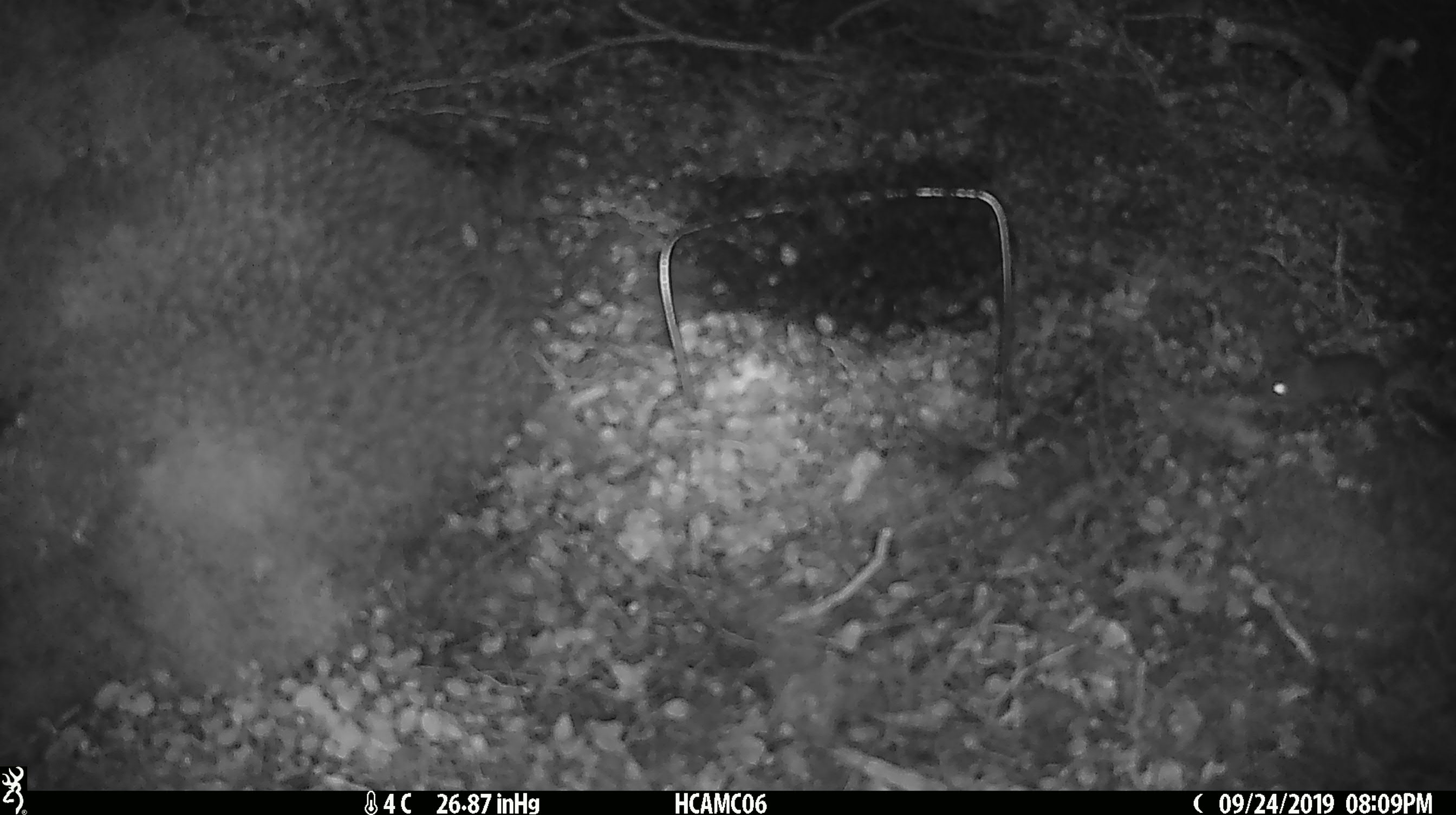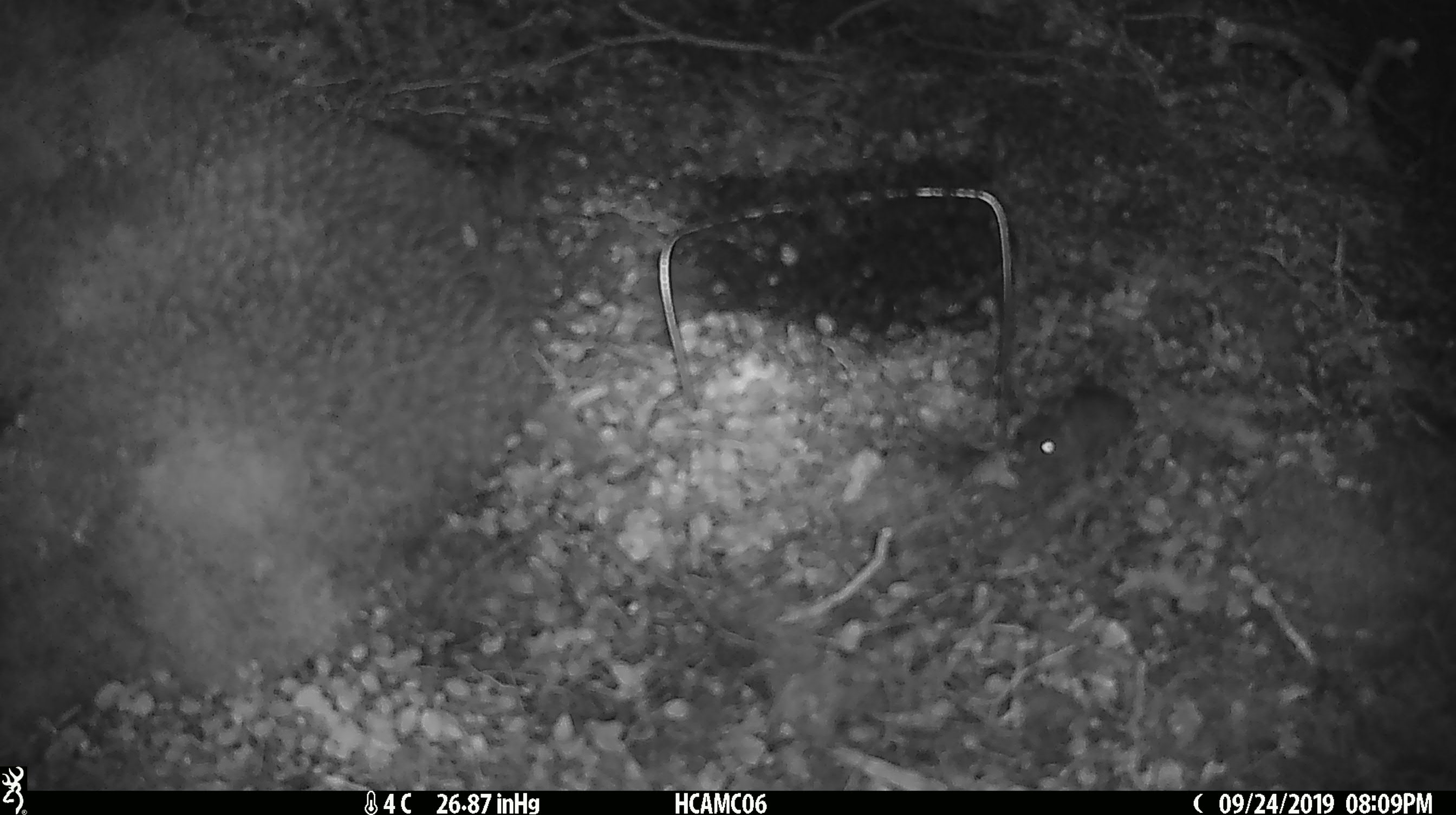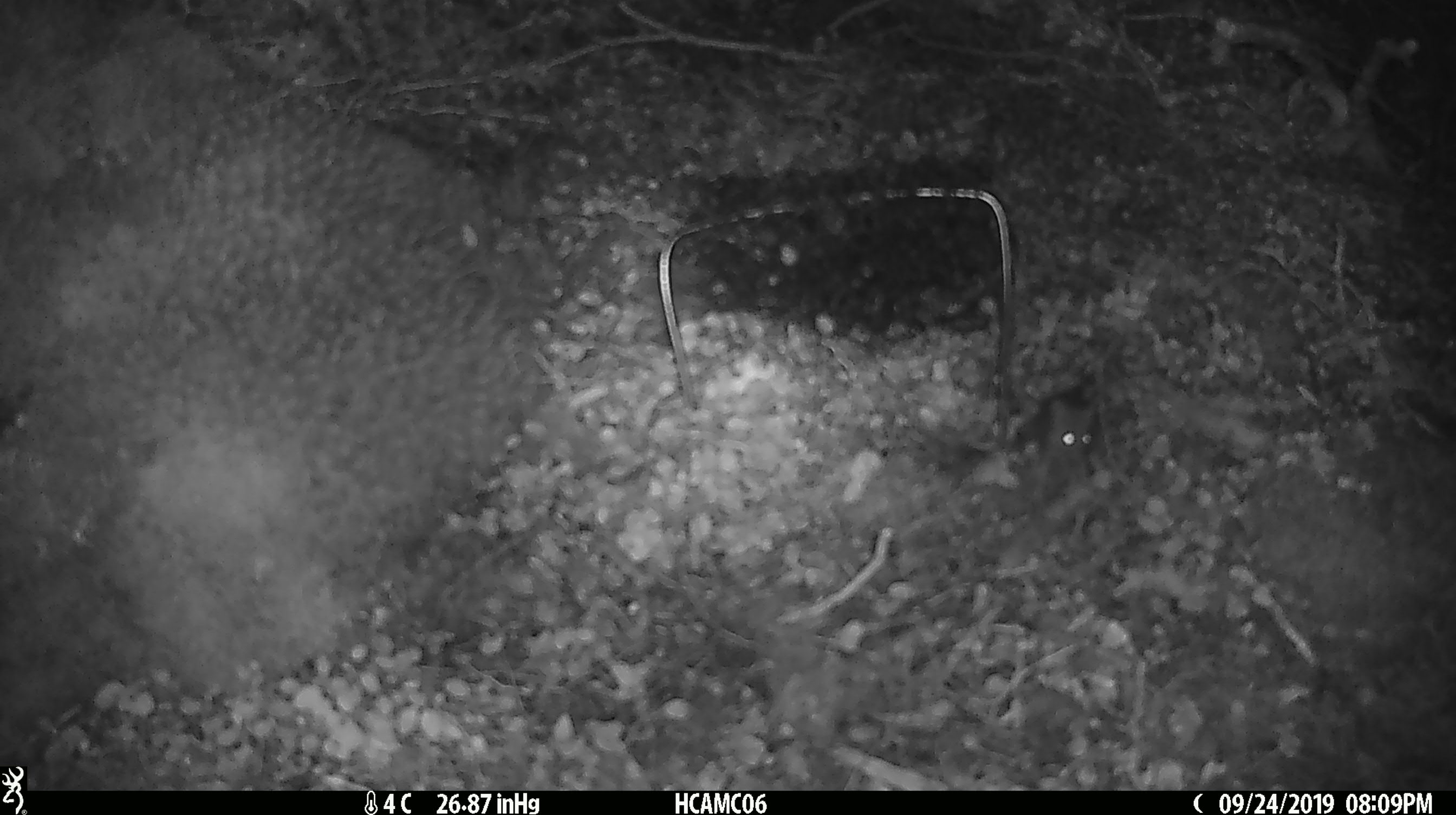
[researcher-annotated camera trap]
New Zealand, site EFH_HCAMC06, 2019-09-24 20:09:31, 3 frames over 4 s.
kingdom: Animalia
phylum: Chordata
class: Mammalia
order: Rodentia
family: Muridae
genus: Mus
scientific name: Mus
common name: mouse